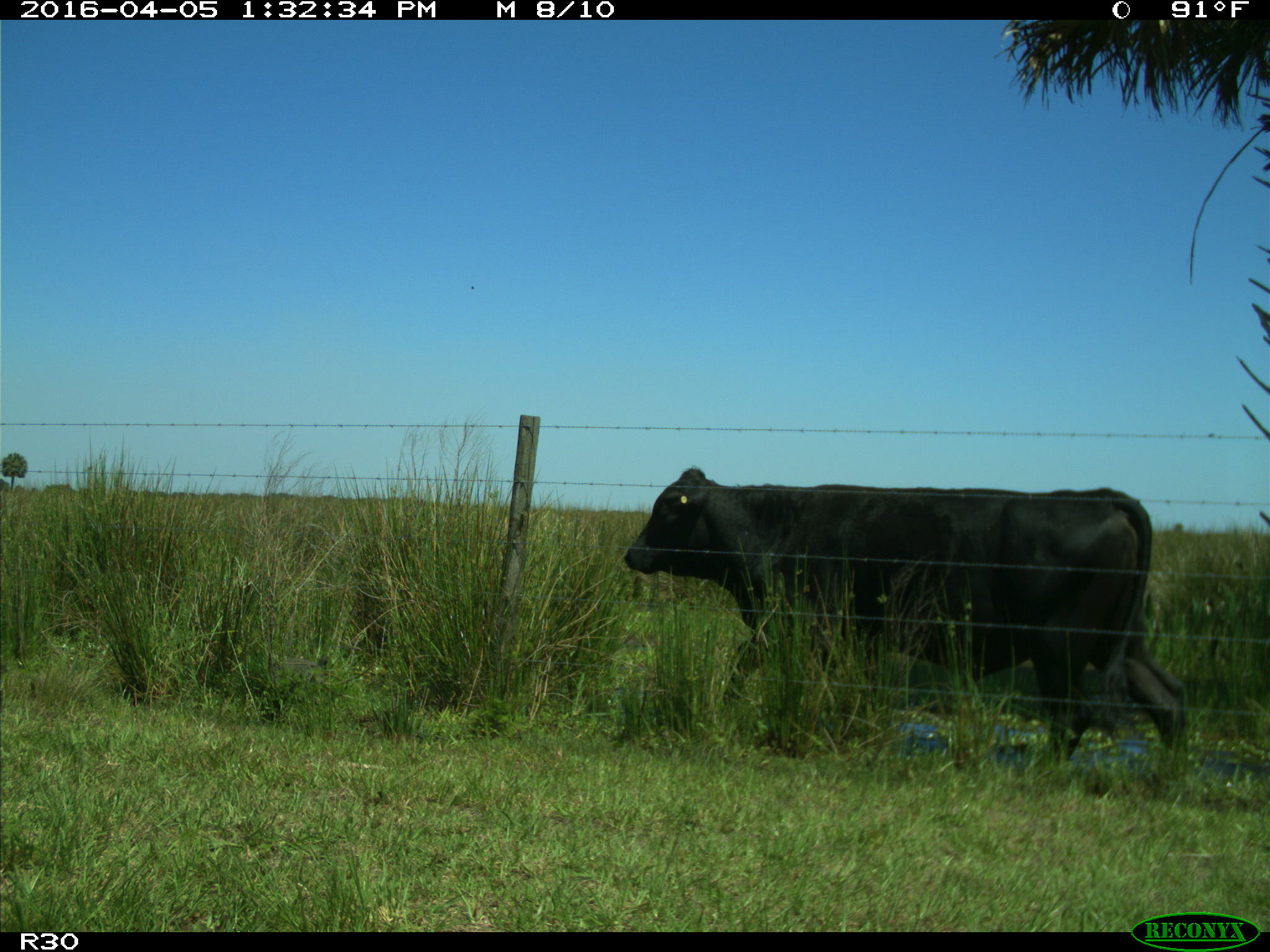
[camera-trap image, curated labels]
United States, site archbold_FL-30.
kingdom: Animalia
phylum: Chordata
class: Mammalia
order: Artiodactyla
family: Bovidae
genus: Bos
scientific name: Bos taurus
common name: domestic cow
Bos taurus (domestic cow).